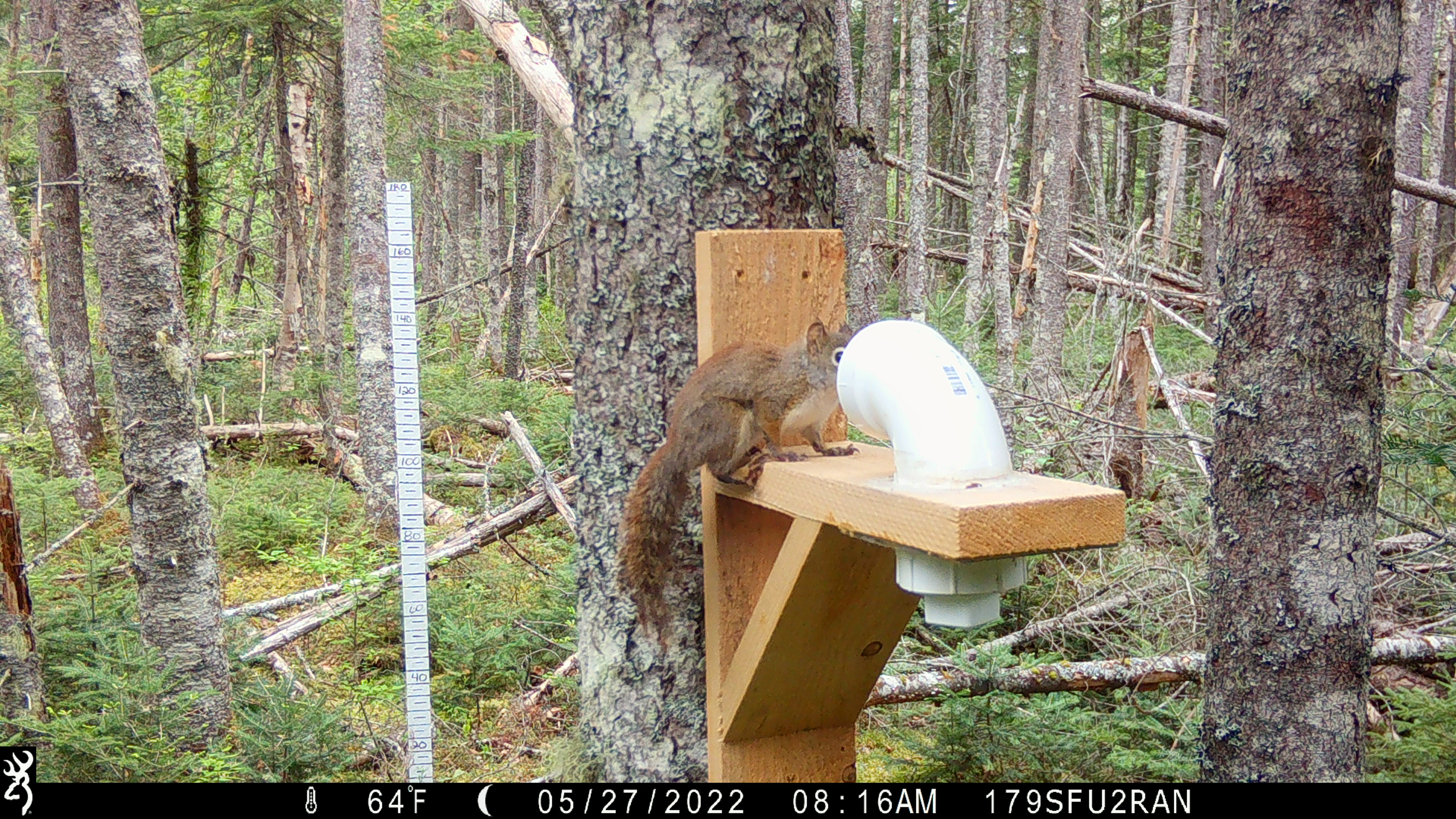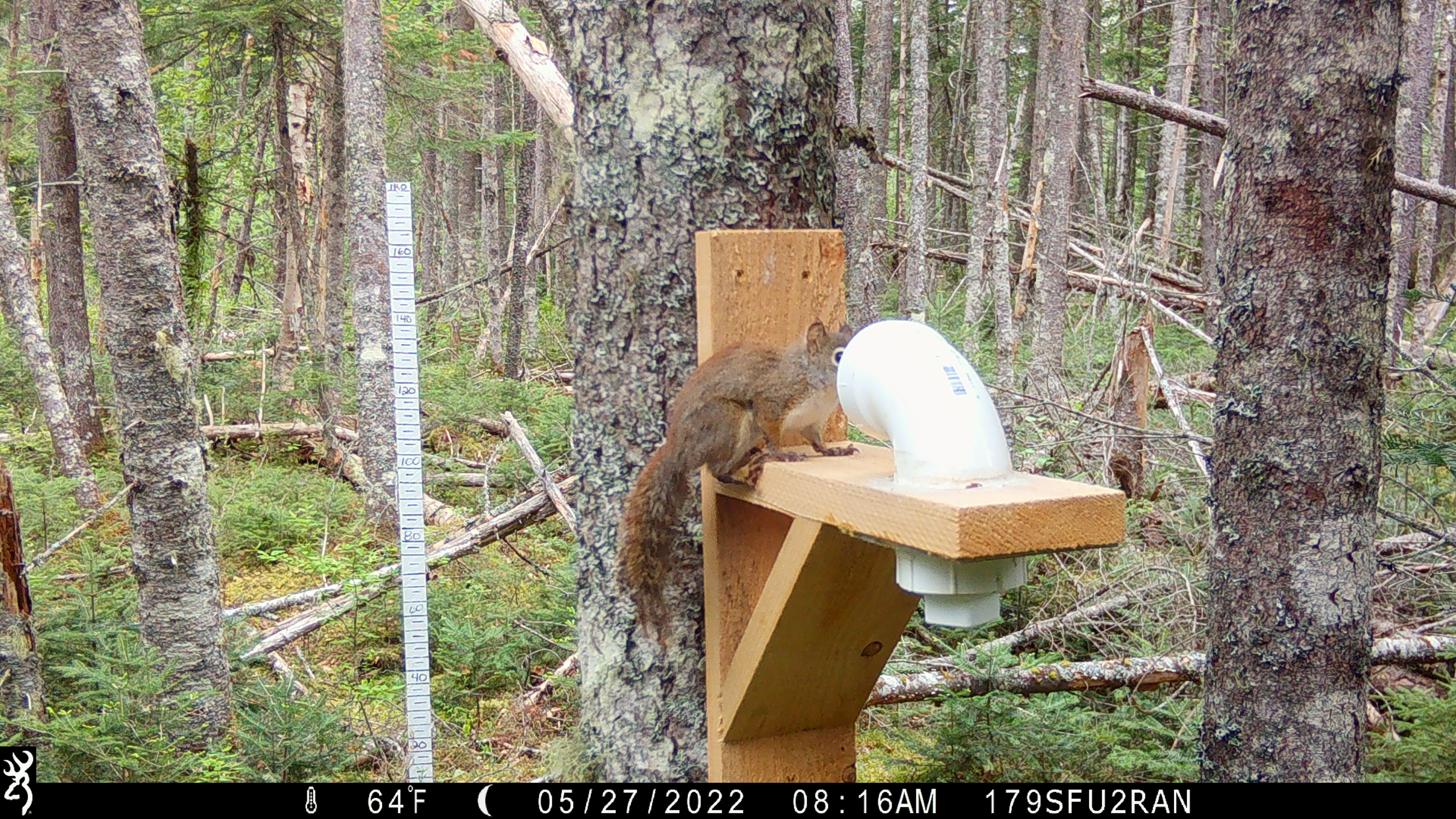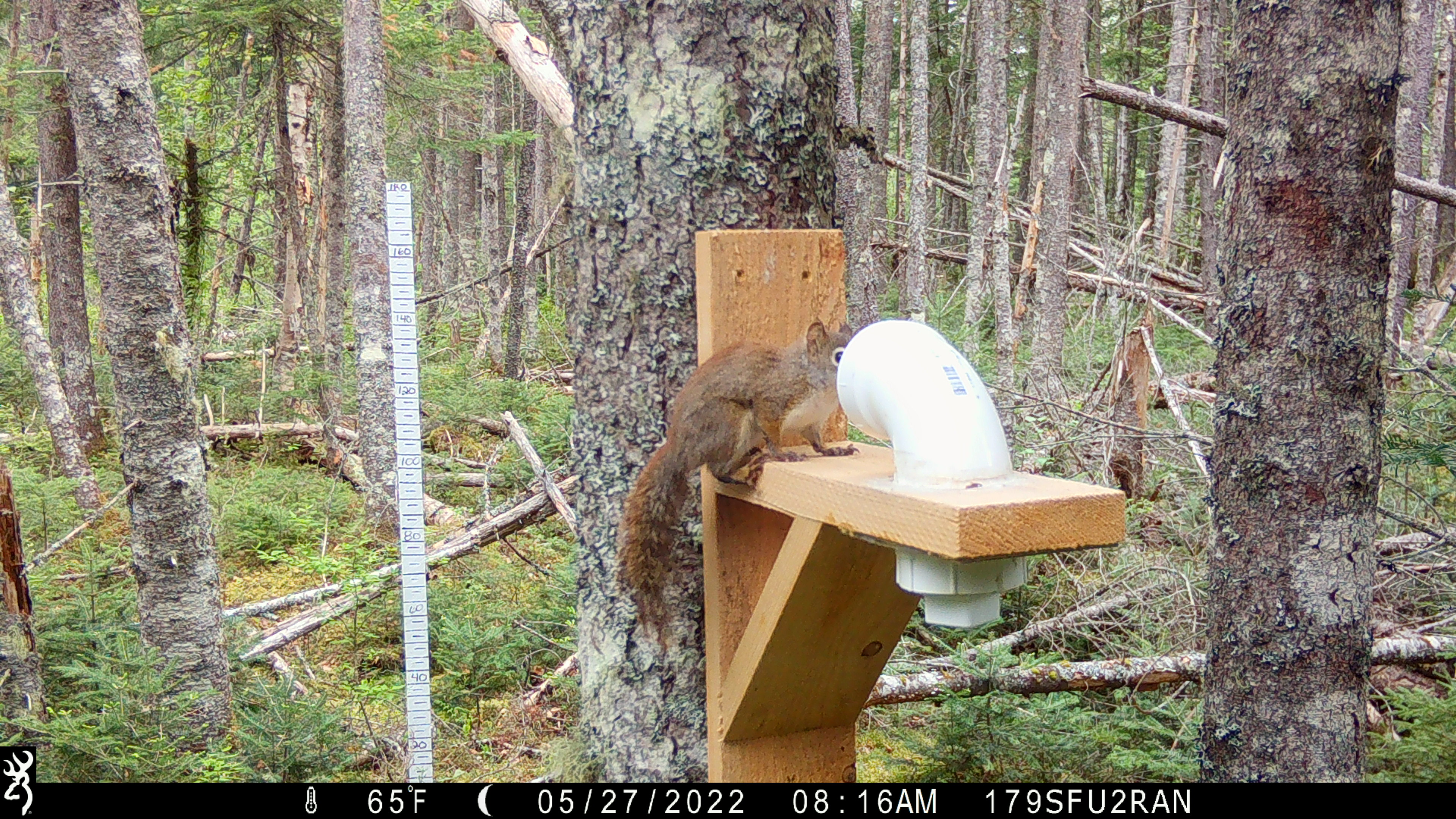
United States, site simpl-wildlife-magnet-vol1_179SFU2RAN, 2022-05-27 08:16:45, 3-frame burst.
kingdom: Animalia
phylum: Chordata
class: Mammalia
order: Rodentia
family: Sciuridae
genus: Tamiasciurus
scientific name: Tamiasciurus hudsonicus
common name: red squirrel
Red squirrel (Tamiasciurus hudsonicus).